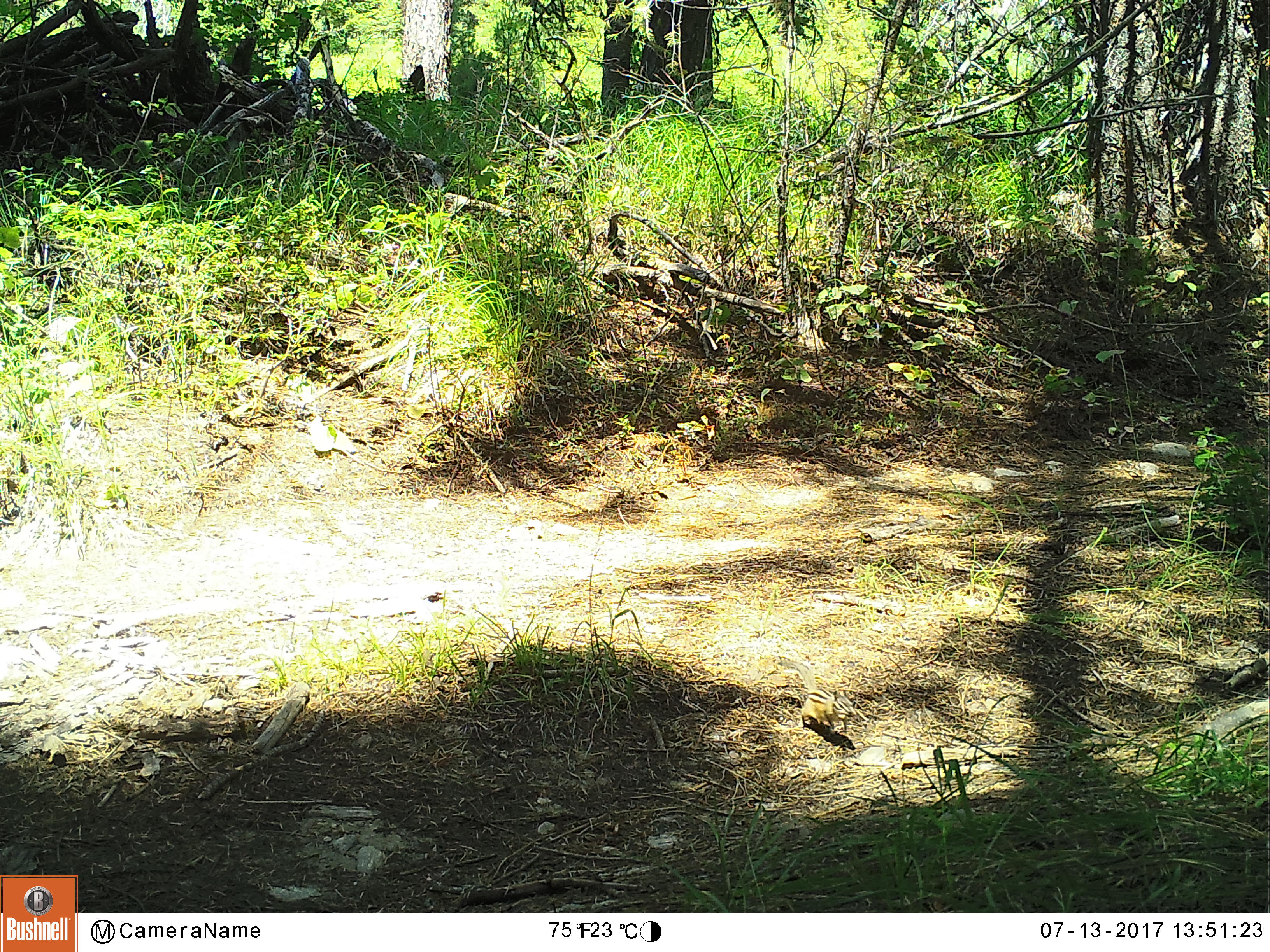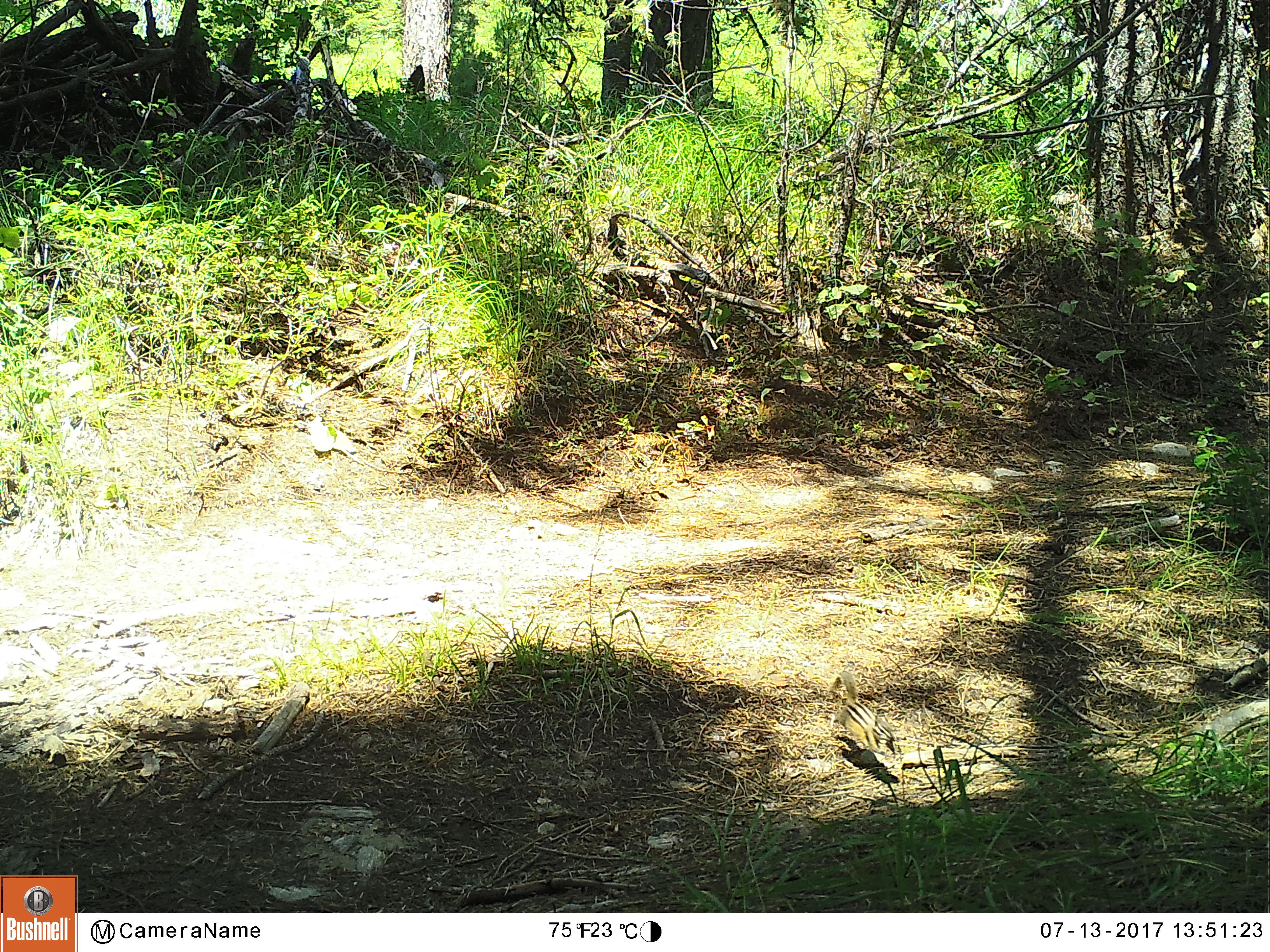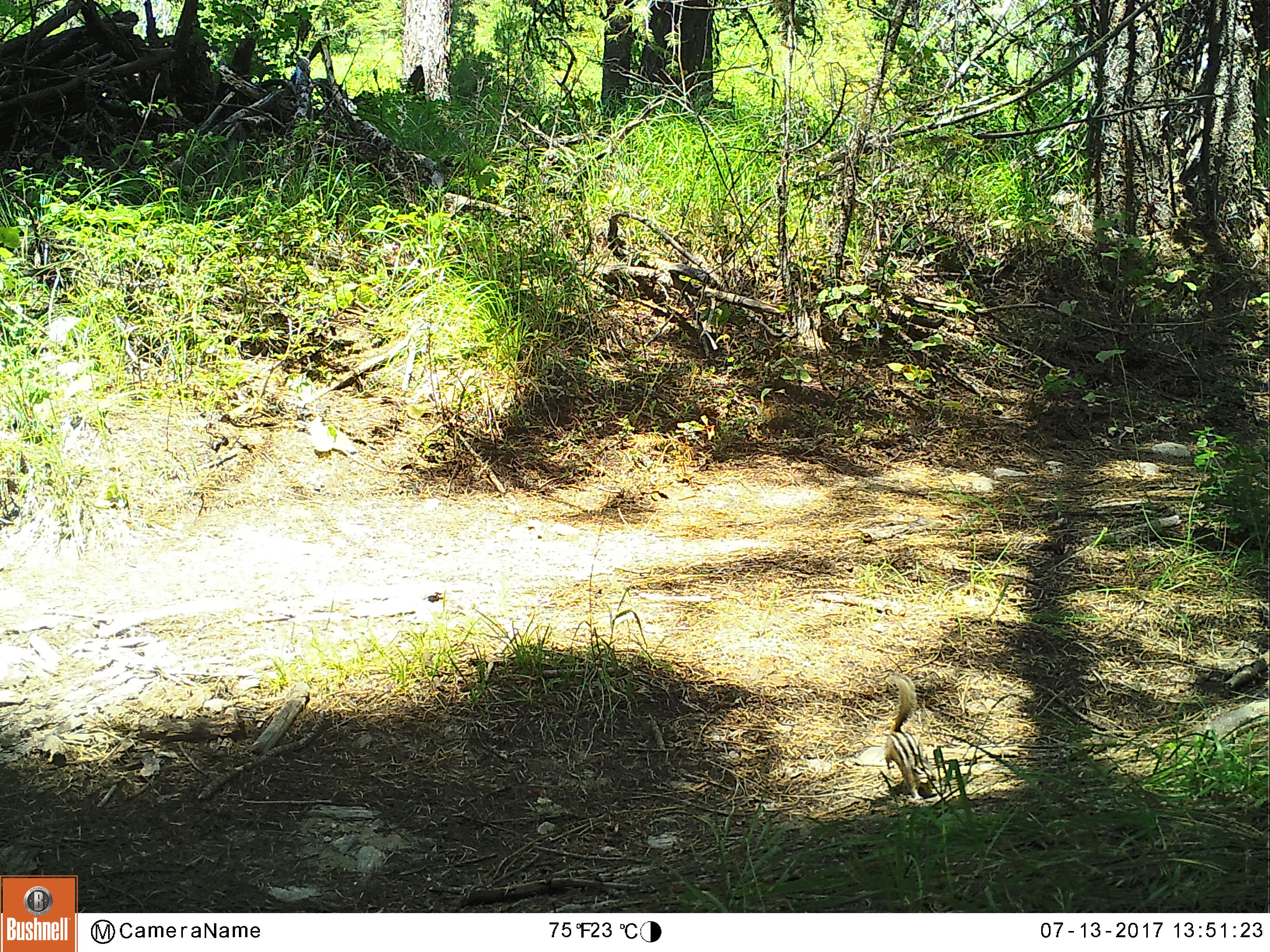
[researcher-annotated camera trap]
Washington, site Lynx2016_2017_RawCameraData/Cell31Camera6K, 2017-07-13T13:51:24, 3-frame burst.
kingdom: Animalia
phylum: Chordata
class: Mammalia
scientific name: Mammalia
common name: small mammal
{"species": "small mammal (Mammalia)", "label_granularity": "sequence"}